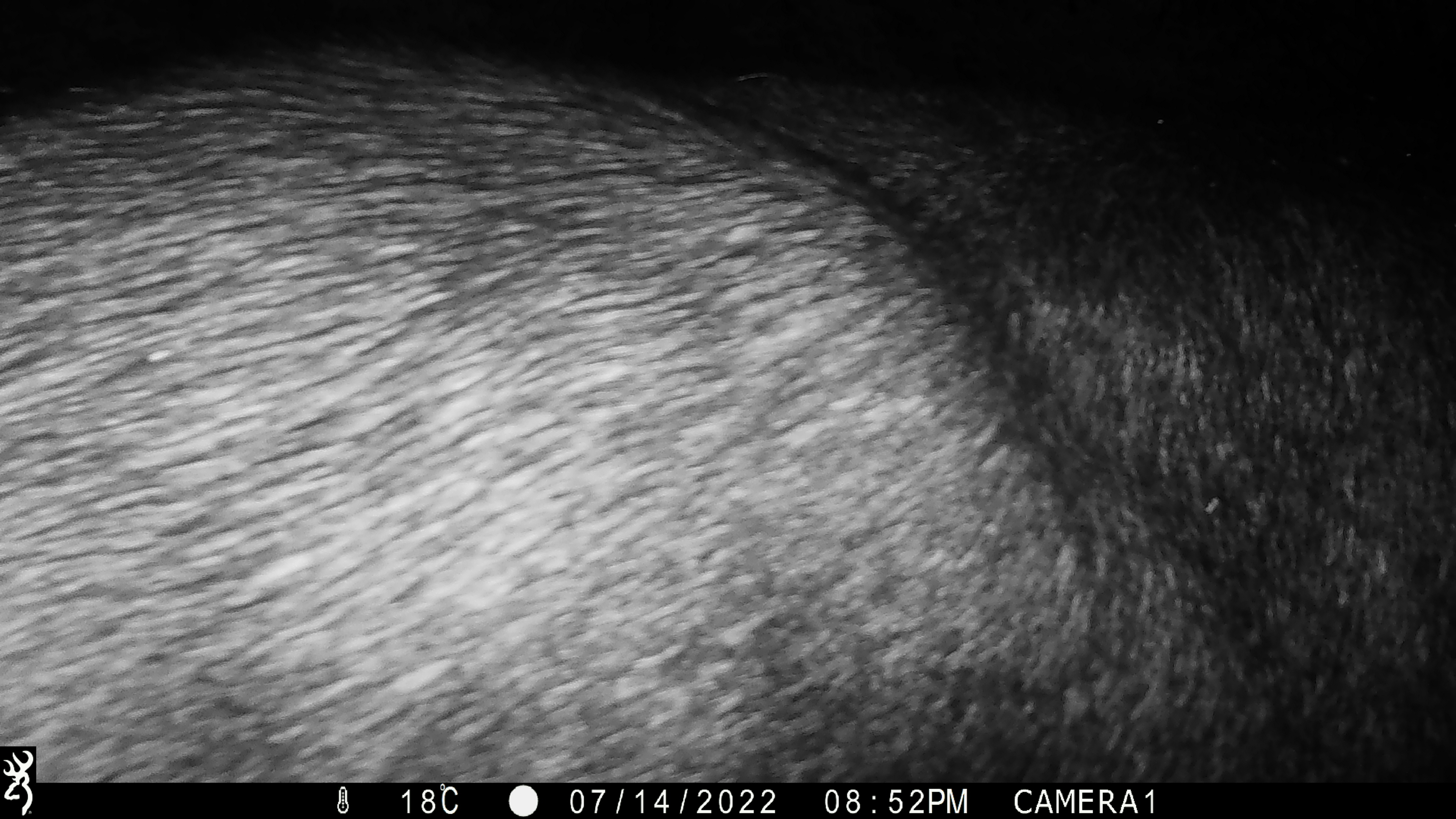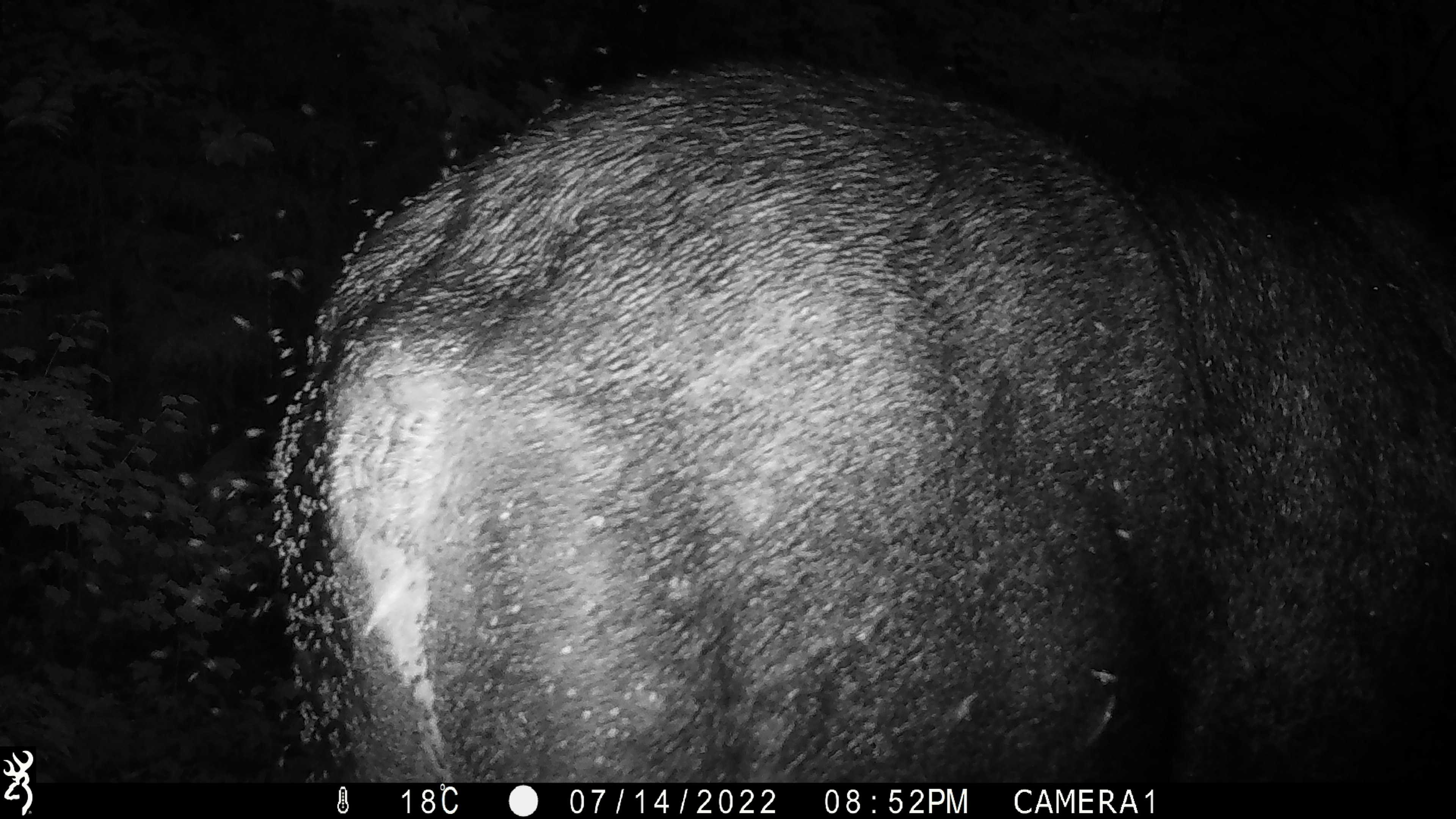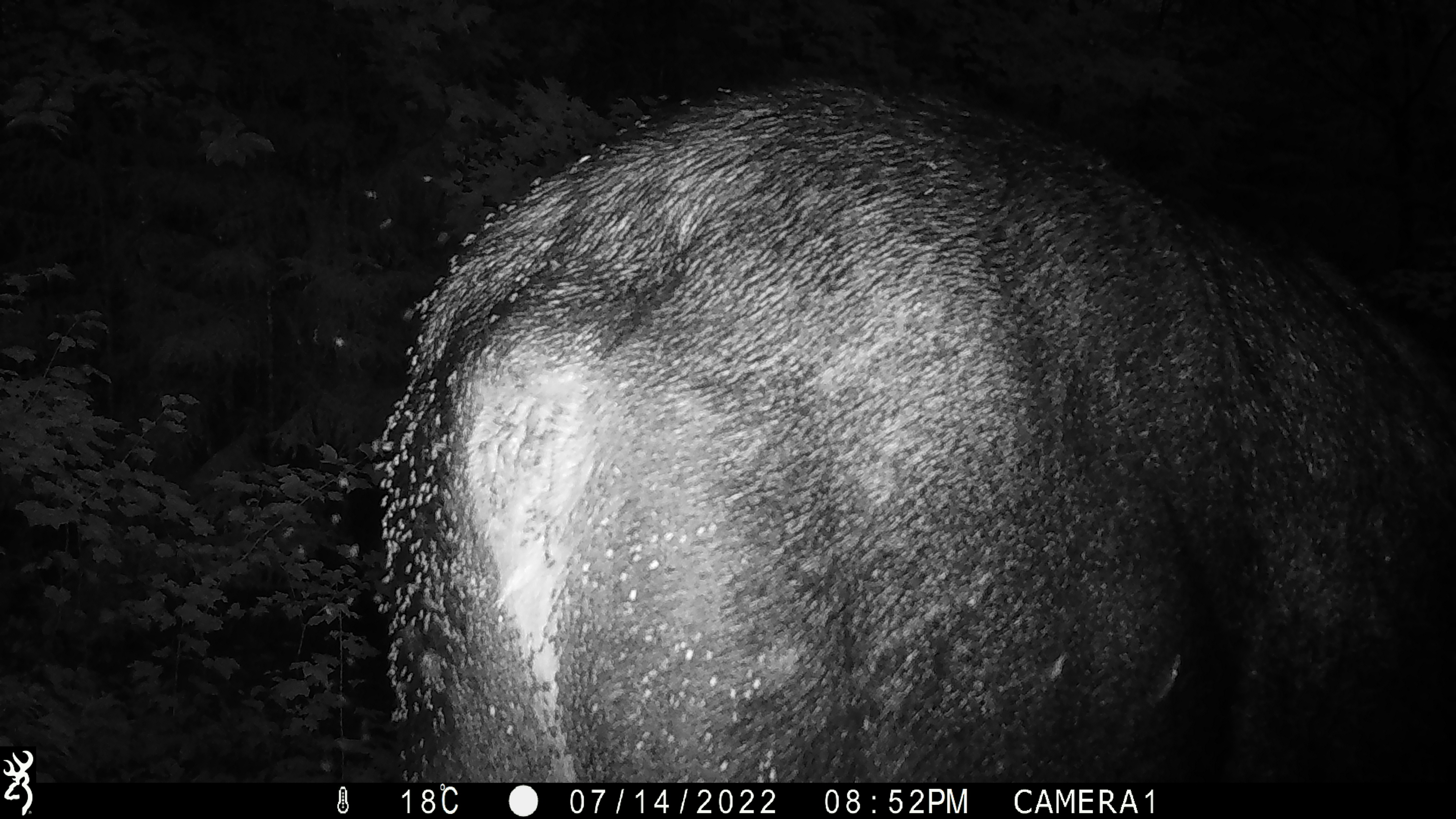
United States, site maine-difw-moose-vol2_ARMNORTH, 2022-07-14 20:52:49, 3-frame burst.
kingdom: Animalia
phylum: Chordata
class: Mammalia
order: Artiodactyla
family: Cervidae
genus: Alces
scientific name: Alces alces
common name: moose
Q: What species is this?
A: Moose (Alces alces).